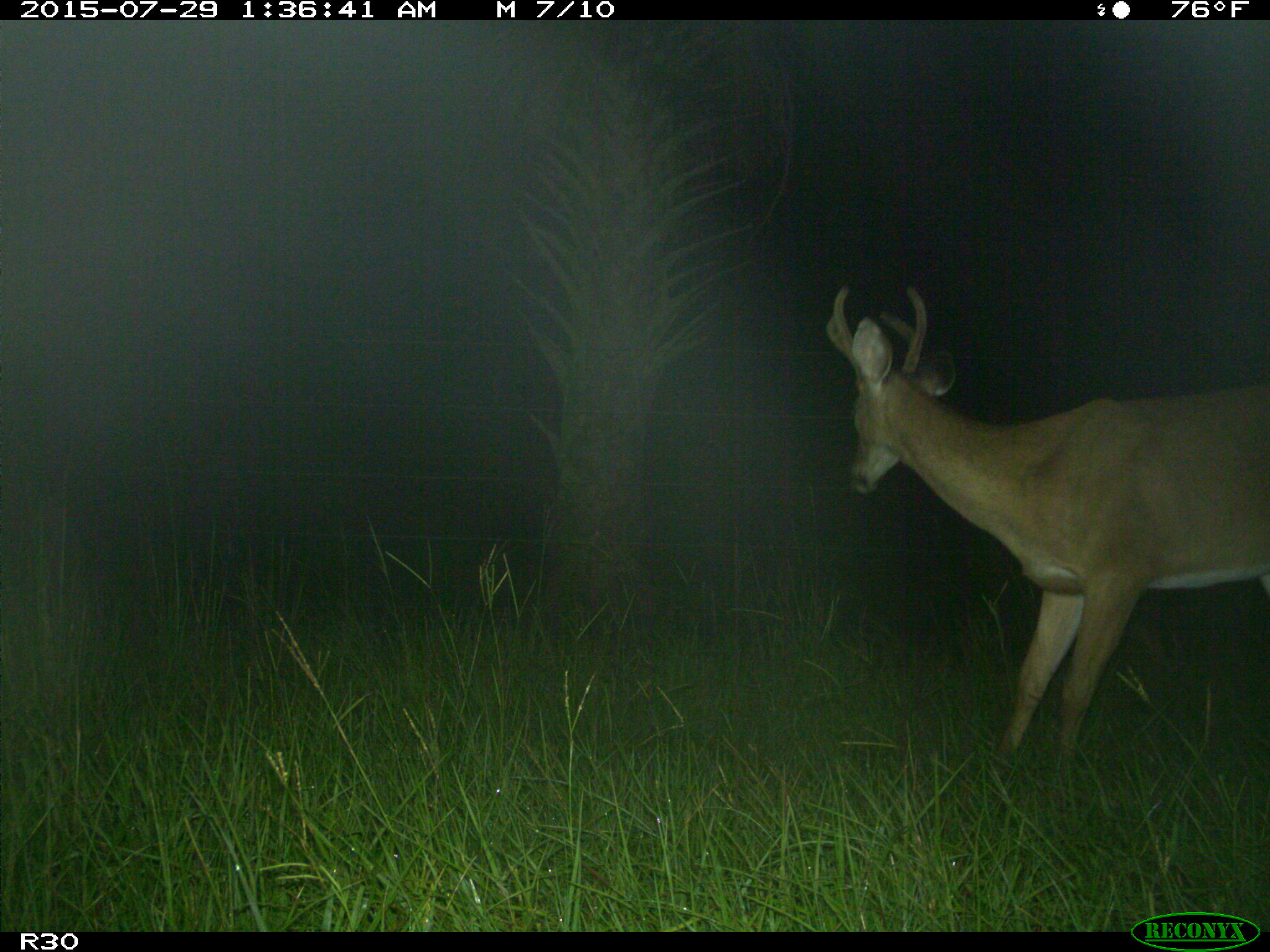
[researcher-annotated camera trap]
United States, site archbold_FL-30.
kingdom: Animalia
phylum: Chordata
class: Mammalia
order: Artiodactyla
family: Cervidae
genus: Odocoileus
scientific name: Odocoileus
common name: deer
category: unidentified deer